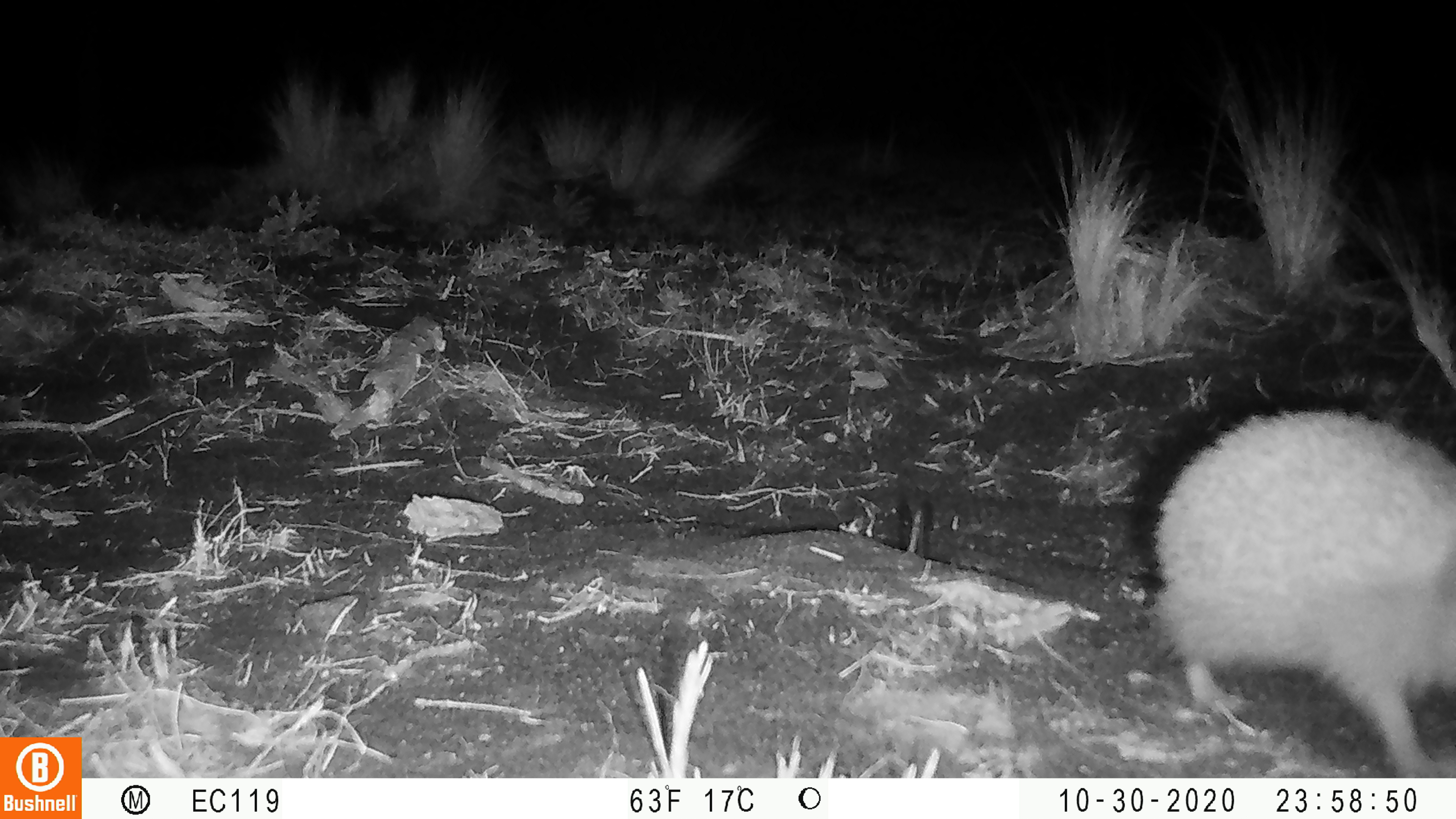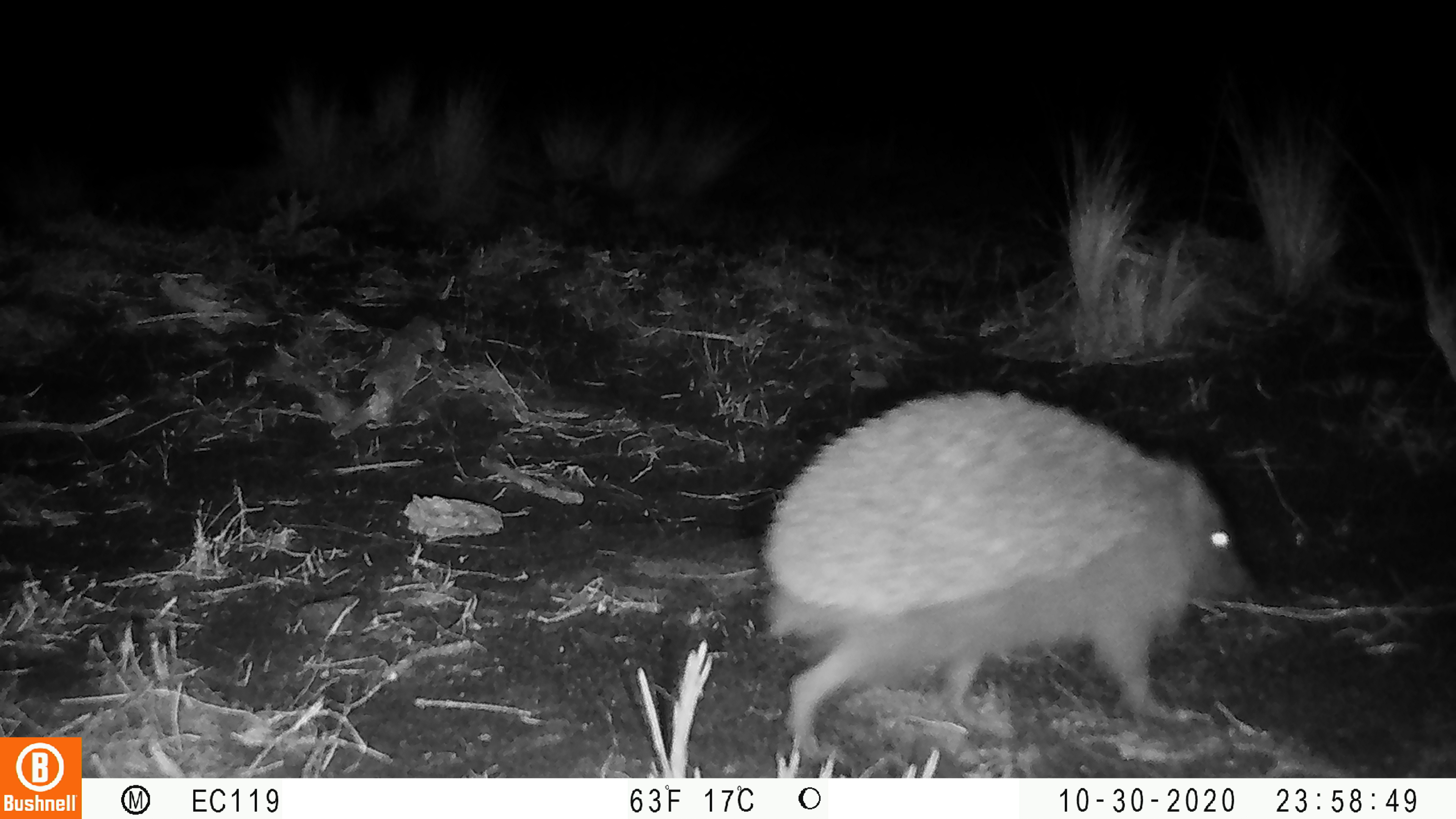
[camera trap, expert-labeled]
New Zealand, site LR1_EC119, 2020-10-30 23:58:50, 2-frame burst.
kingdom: Animalia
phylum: Chordata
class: Mammalia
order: Eulipotyphla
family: Erinaceidae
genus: Erinaceus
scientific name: Erinaceus europaeus europaeus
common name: european hedgehog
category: hedgehog